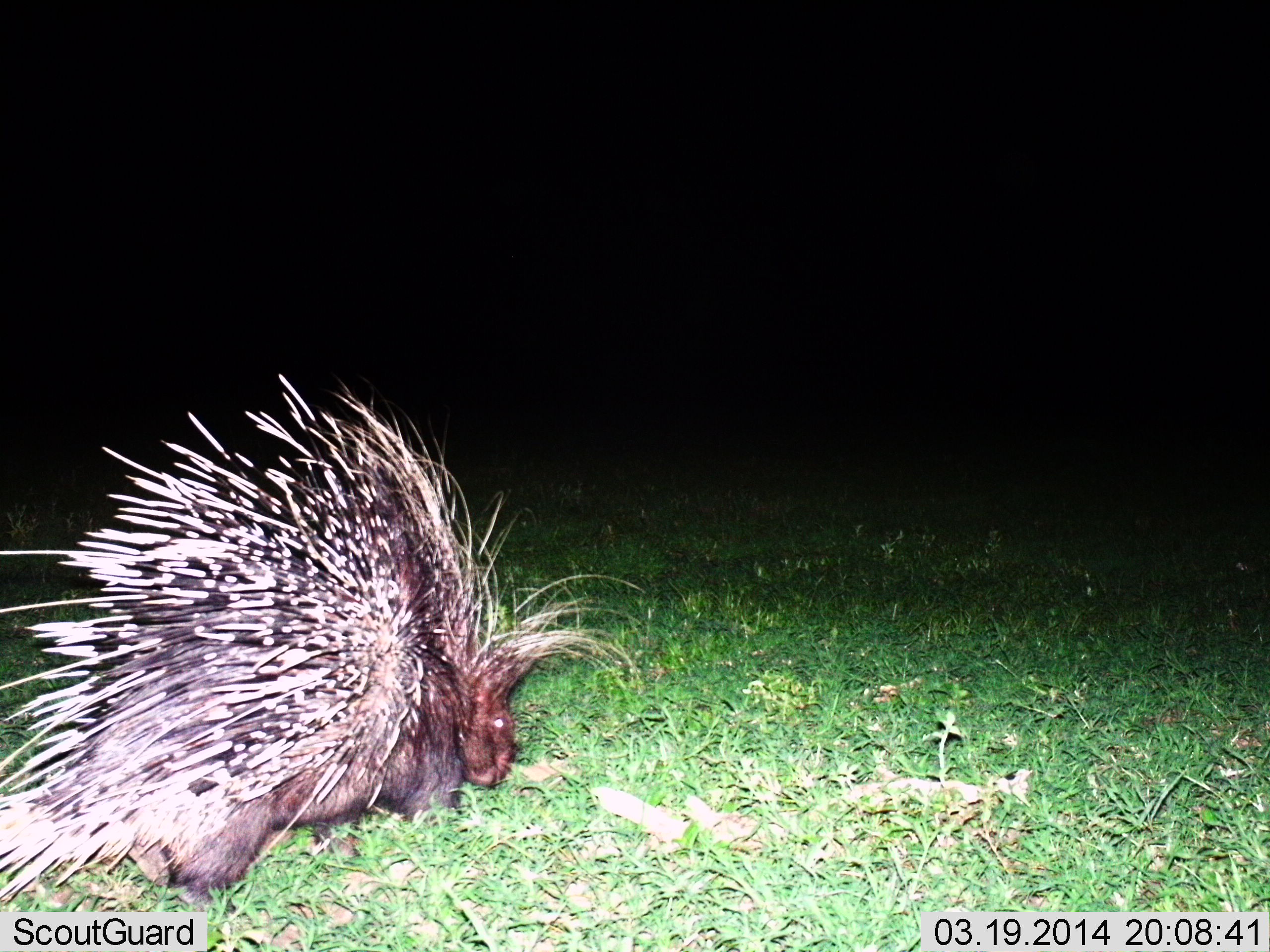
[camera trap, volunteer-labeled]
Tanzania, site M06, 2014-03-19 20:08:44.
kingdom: Animalia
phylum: Chordata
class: Mammalia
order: Rodentia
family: Hystricidae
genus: Hystrix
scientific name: Hystrix cristata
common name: crested porcupine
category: porcupine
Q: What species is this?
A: Porcupine (crested porcupine) (Hystrix cristata).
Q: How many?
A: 1.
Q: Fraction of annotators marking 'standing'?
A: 30%.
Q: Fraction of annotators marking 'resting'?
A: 0%.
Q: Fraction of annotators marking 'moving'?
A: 50%.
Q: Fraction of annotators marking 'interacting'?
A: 0%.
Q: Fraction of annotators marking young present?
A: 0%.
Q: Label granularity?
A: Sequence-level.